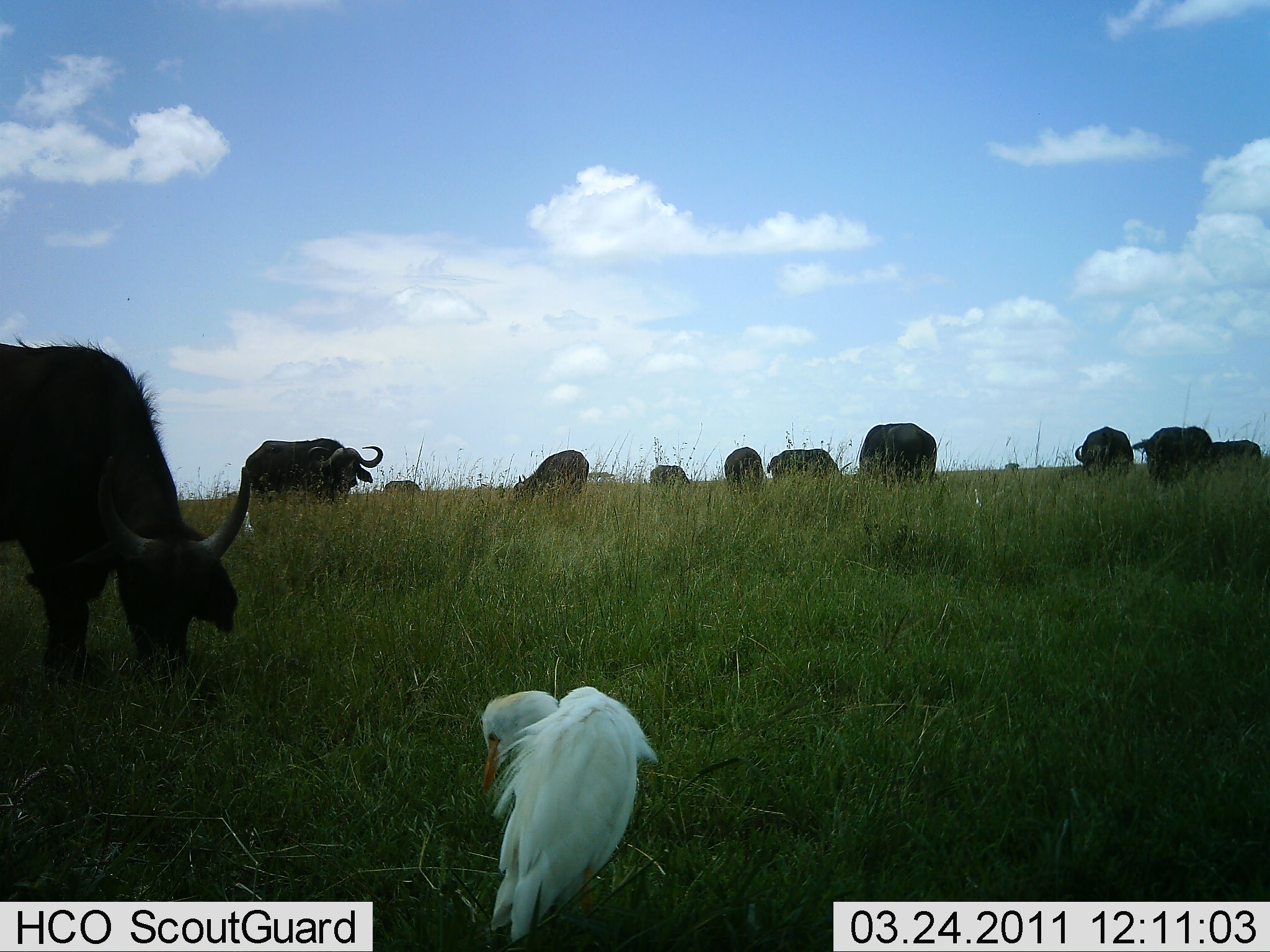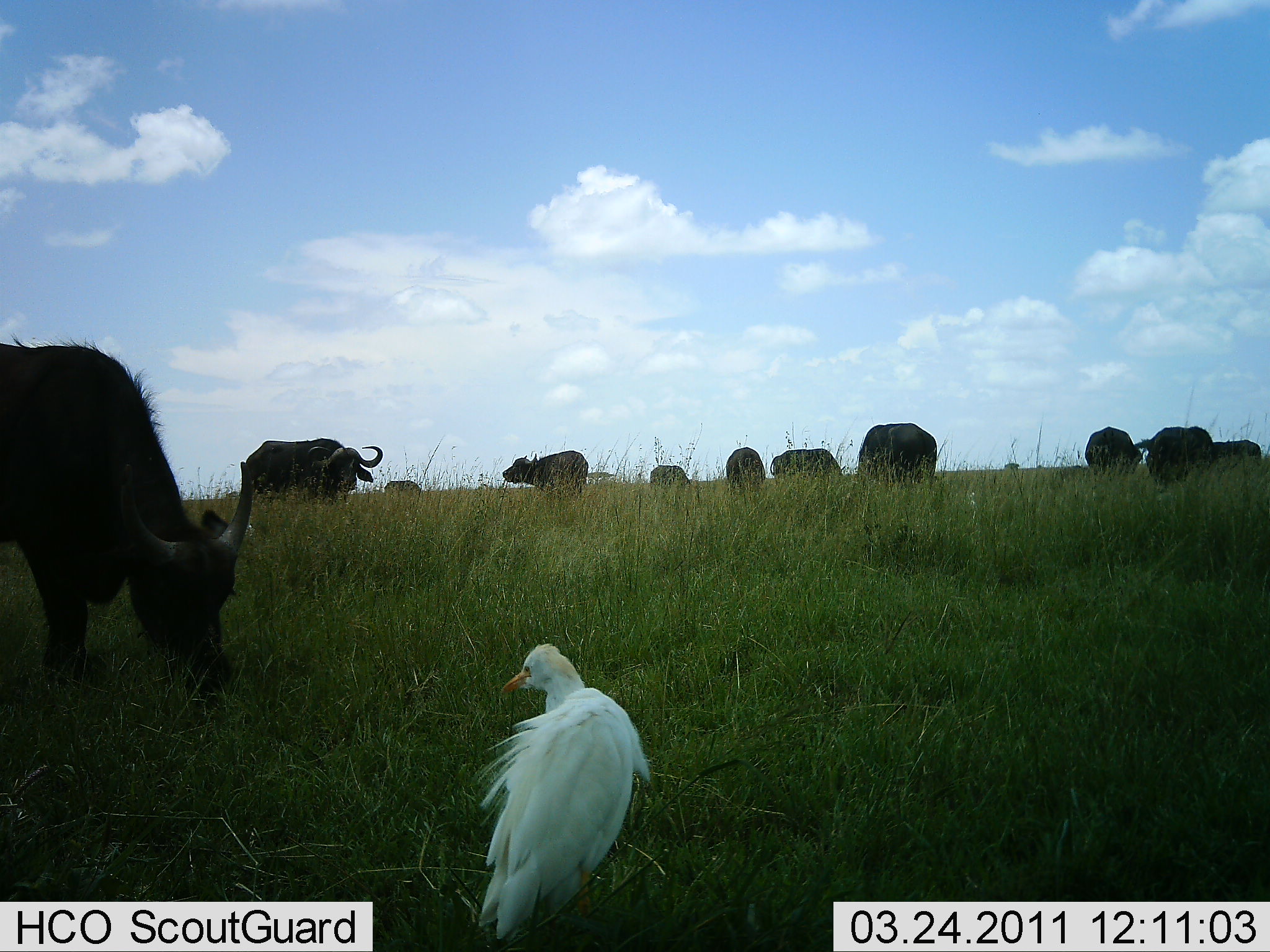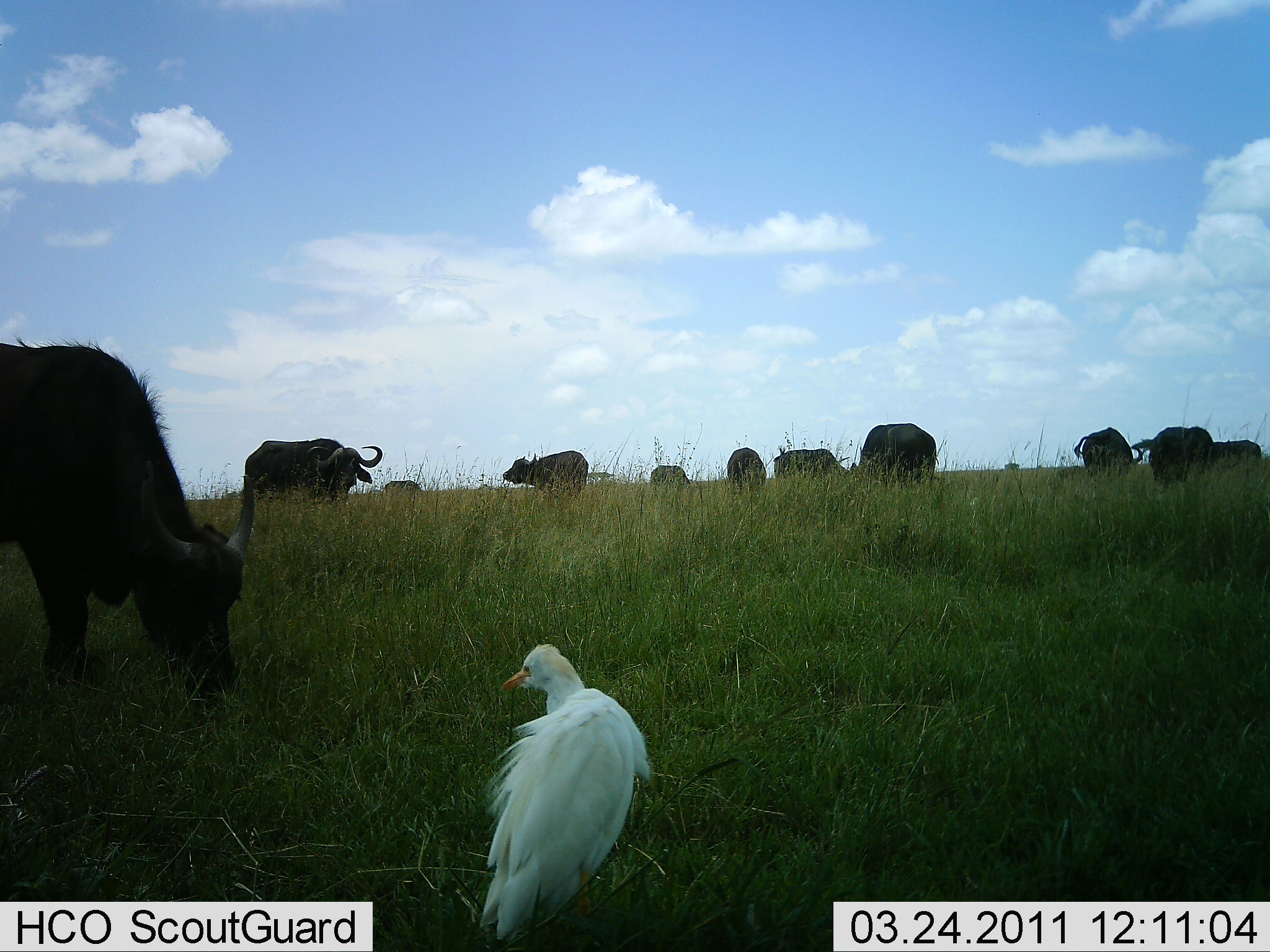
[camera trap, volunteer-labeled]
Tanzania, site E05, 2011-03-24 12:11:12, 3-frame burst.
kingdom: Animalia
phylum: Chordata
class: Mammalia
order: Artiodactyla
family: Bovidae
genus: Syncerus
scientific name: Syncerus caffer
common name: cape buffalo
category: buffalo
Buffalo (cape buffalo) (Syncerus caffer), count 11-50. Behavior (volunteer vote fractions): standing 64%, resting 0%, moving 14%, interacting 0%. Young present (vote fraction): 0%. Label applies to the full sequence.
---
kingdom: Animalia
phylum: Chordata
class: Aves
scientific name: Aves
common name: bird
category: otherbird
Otherbird (bird) (Aves), count 1. Behavior (volunteer vote fractions): standing 79%, resting 7%, moving 7%, interacting 0%. Young present (vote fraction): 0%. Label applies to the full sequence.